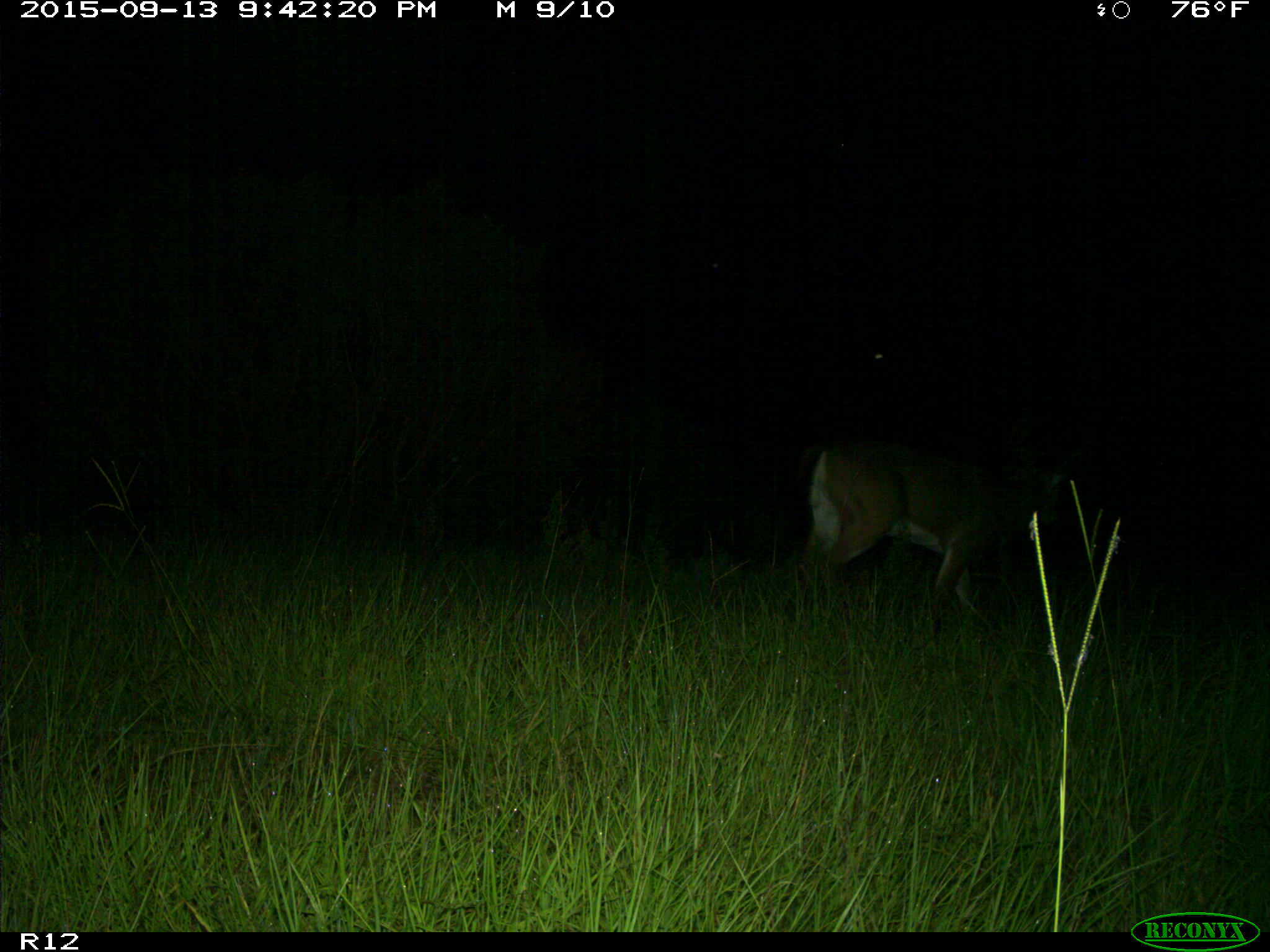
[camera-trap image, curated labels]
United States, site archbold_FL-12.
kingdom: Animalia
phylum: Chordata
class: Mammalia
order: Artiodactyla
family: Cervidae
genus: Odocoileus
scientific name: Odocoileus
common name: deer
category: unidentified deer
Unidentified deer (deer) (Odocoileus).